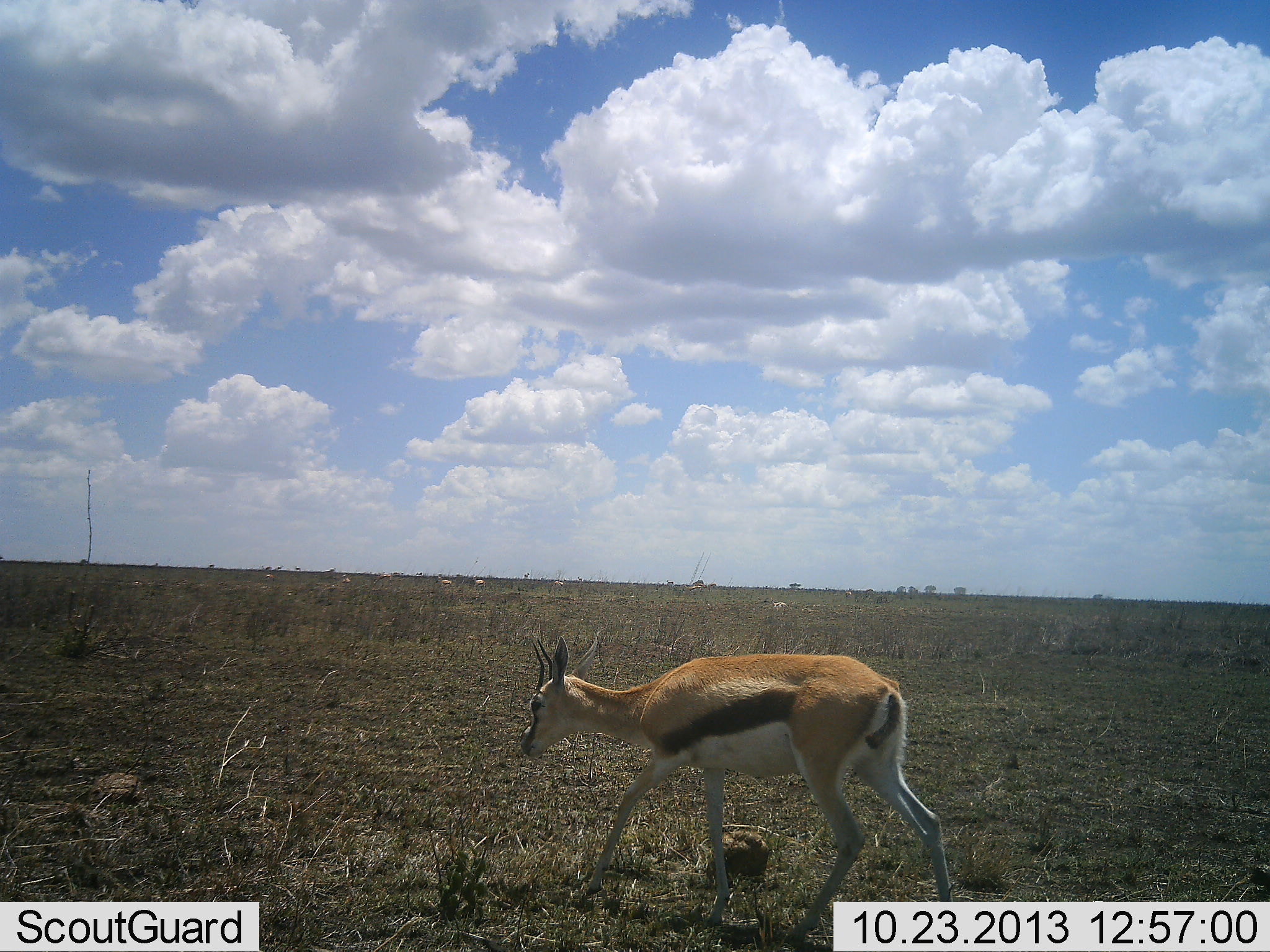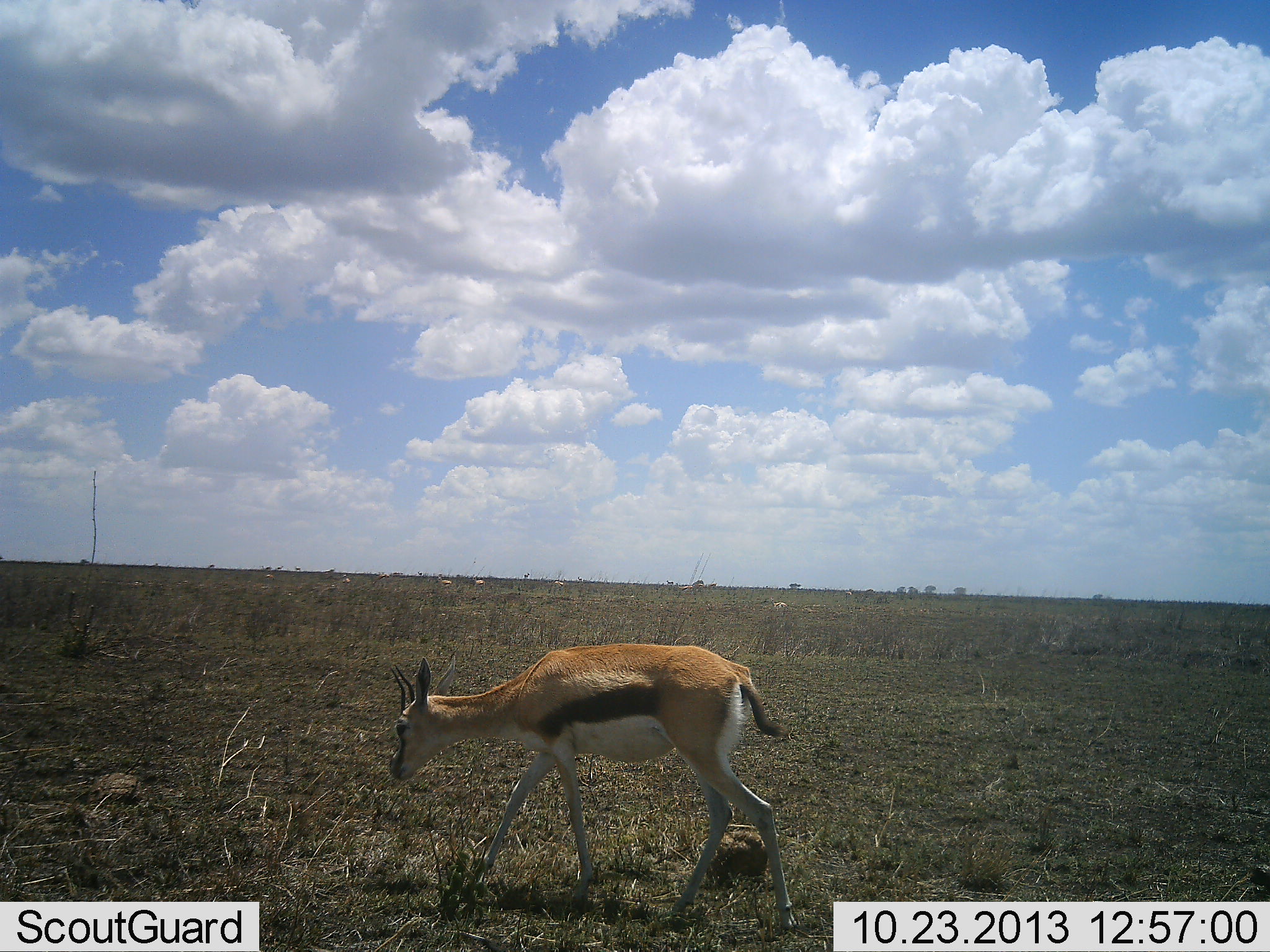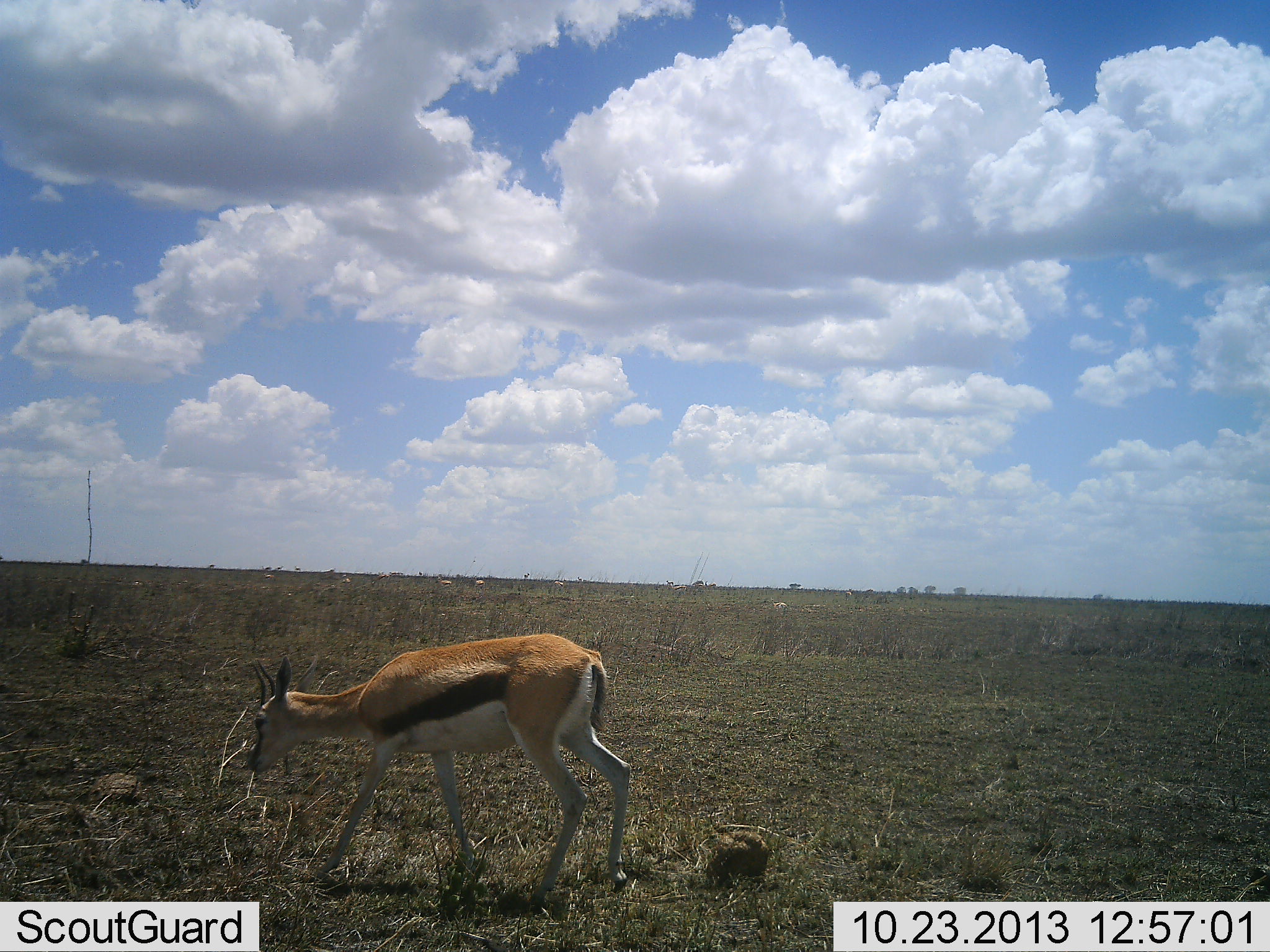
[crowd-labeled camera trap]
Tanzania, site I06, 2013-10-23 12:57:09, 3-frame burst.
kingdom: Animalia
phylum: Chordata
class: Mammalia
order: Artiodactyla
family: Bovidae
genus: Eudorcas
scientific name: Eudorcas thomsonii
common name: thomson's gazelle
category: gazellethomsons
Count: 1.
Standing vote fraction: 30%.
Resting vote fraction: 0%.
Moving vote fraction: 100%.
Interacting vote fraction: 0%.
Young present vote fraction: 0%.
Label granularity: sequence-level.